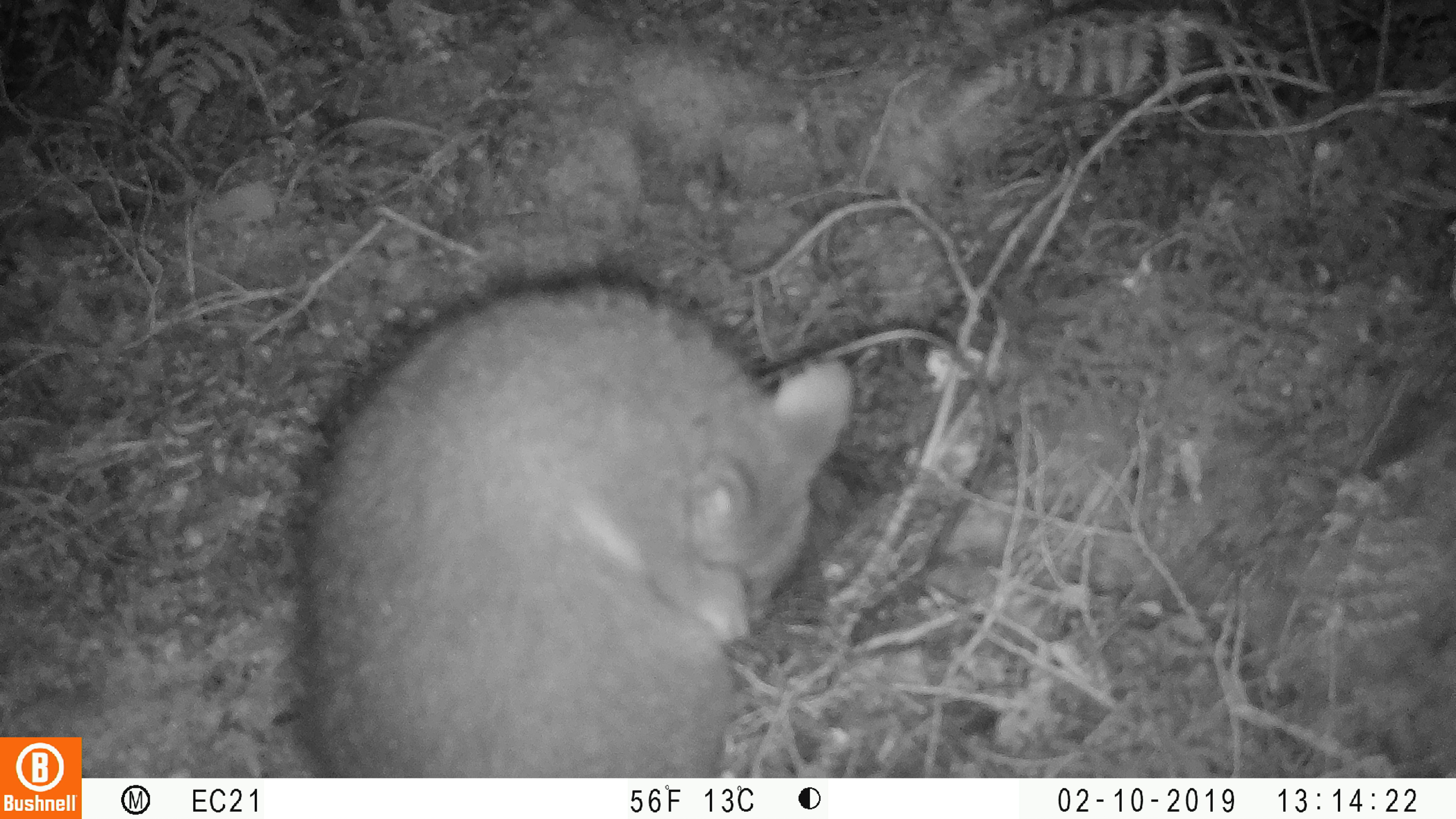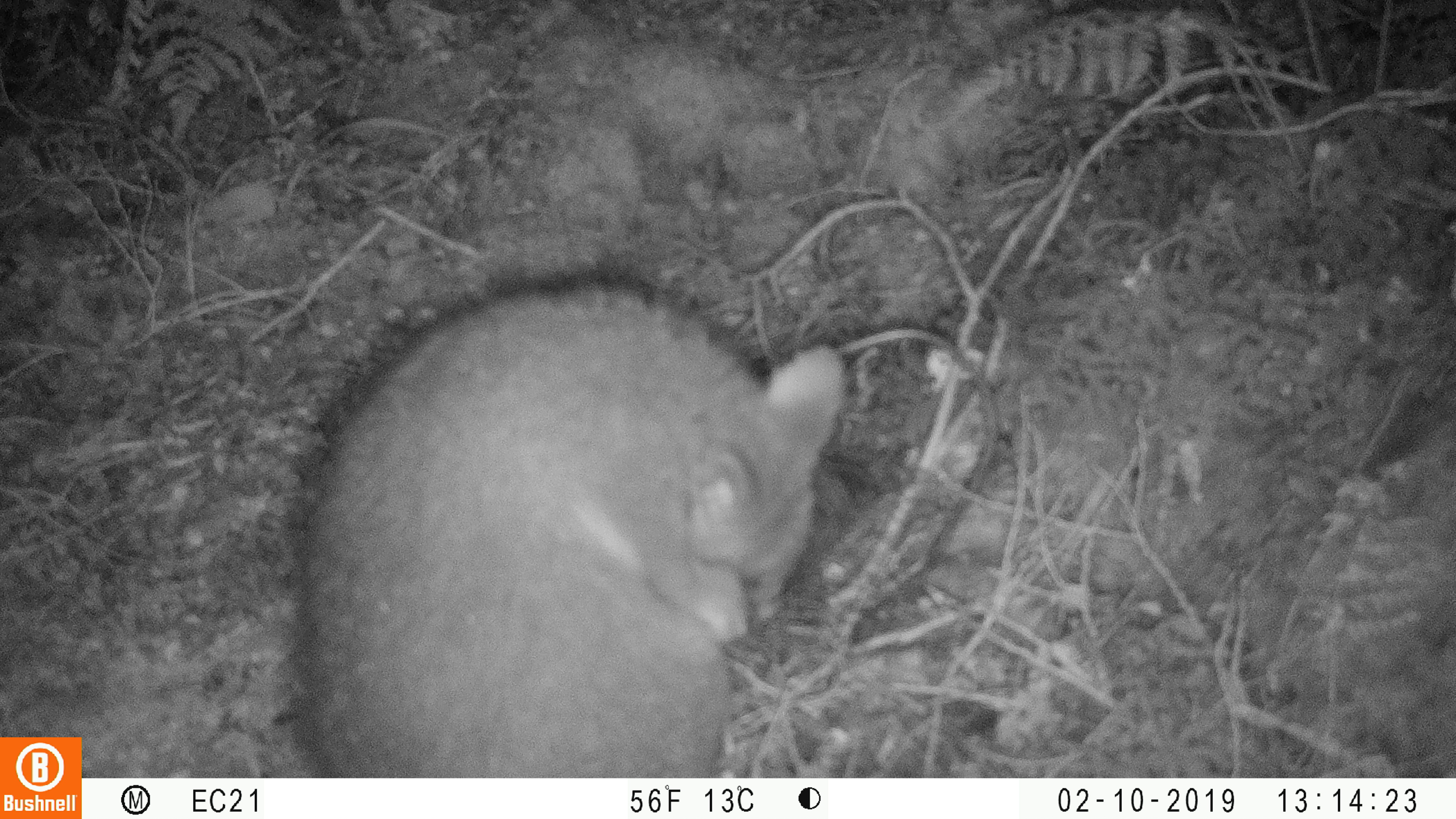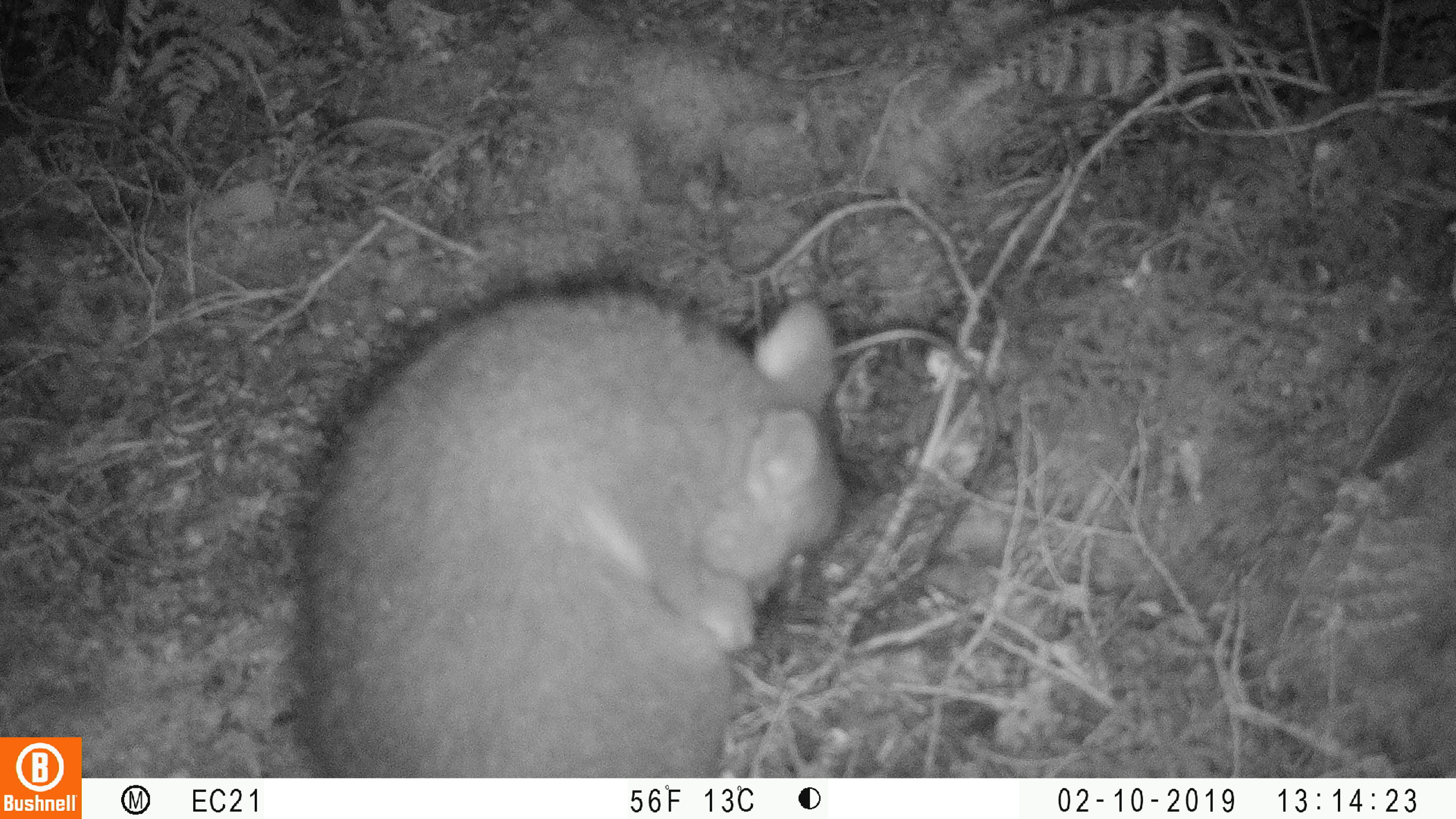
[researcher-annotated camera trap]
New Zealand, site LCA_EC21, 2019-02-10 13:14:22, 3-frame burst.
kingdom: Animalia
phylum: Chordata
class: Mammalia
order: Diprotodontia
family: Phalangeridae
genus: Trichosurus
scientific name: Trichosurus vulpecula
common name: common brushtail possum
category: possum